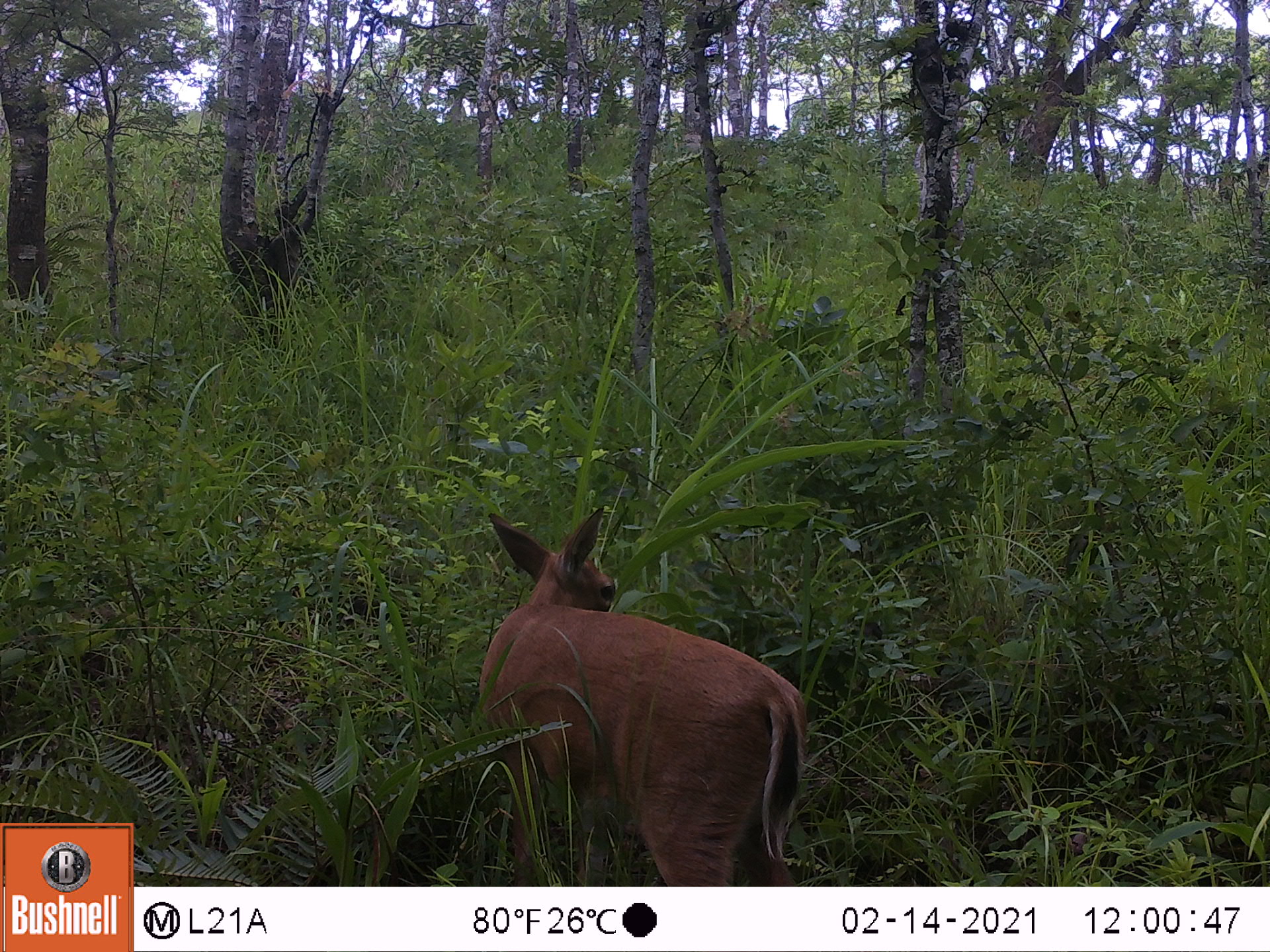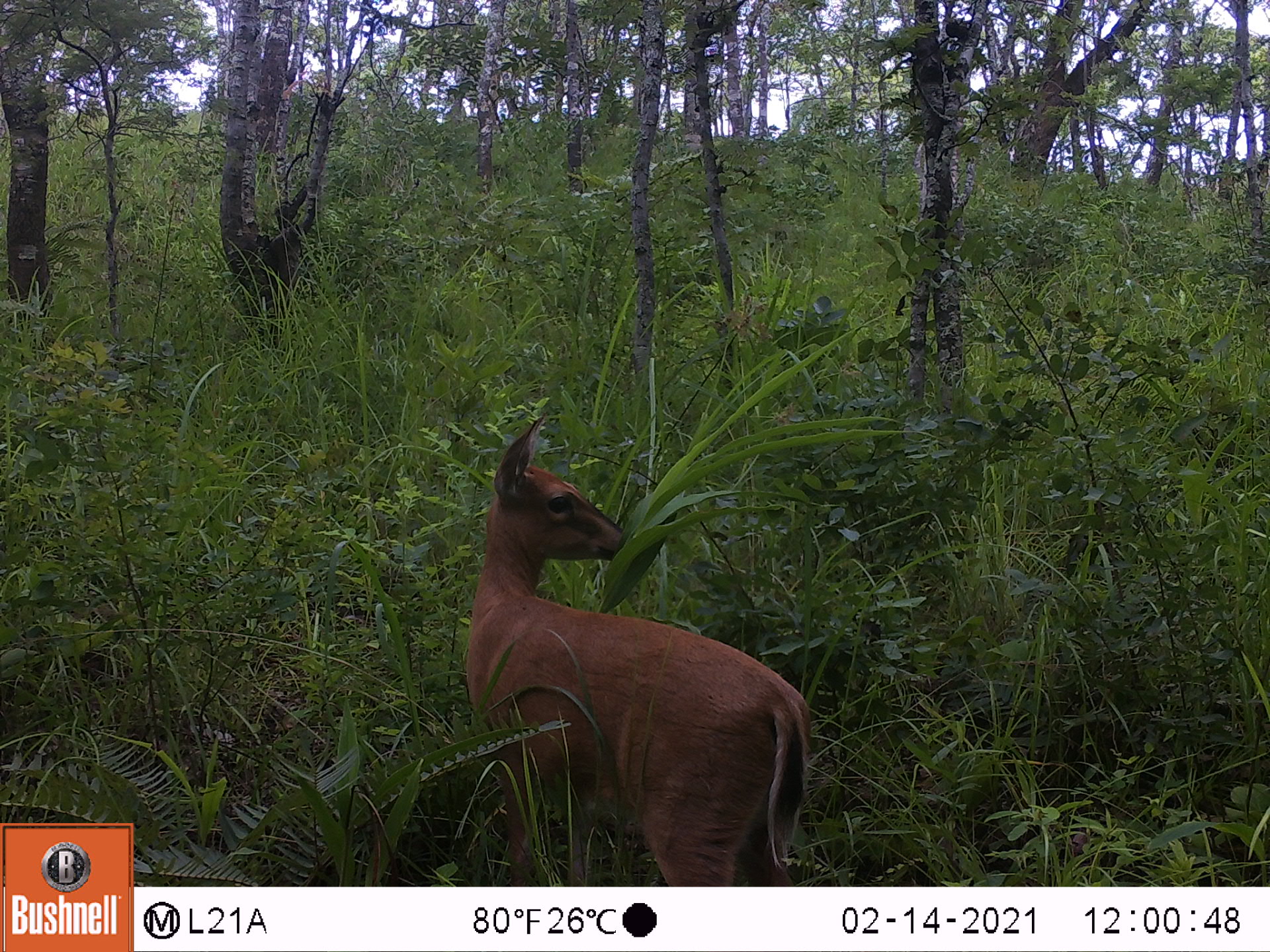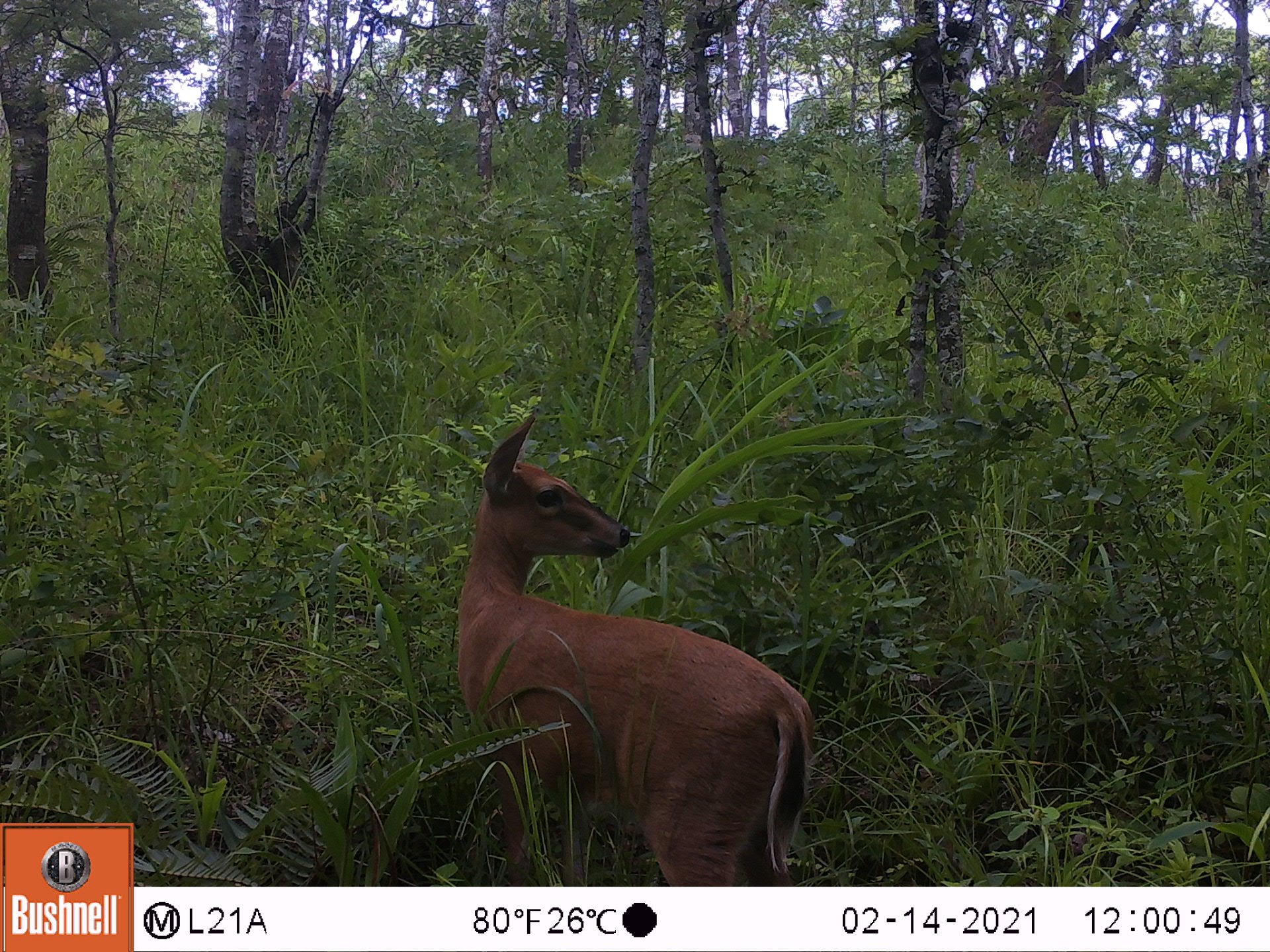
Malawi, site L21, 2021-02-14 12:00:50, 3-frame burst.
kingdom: Animalia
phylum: Chordata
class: Mammalia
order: Artiodactyla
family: Bovidae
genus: Sylvicapra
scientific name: Sylvicapra grimmia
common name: common duiker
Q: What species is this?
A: Common duiker (Sylvicapra grimmia).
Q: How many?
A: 1.